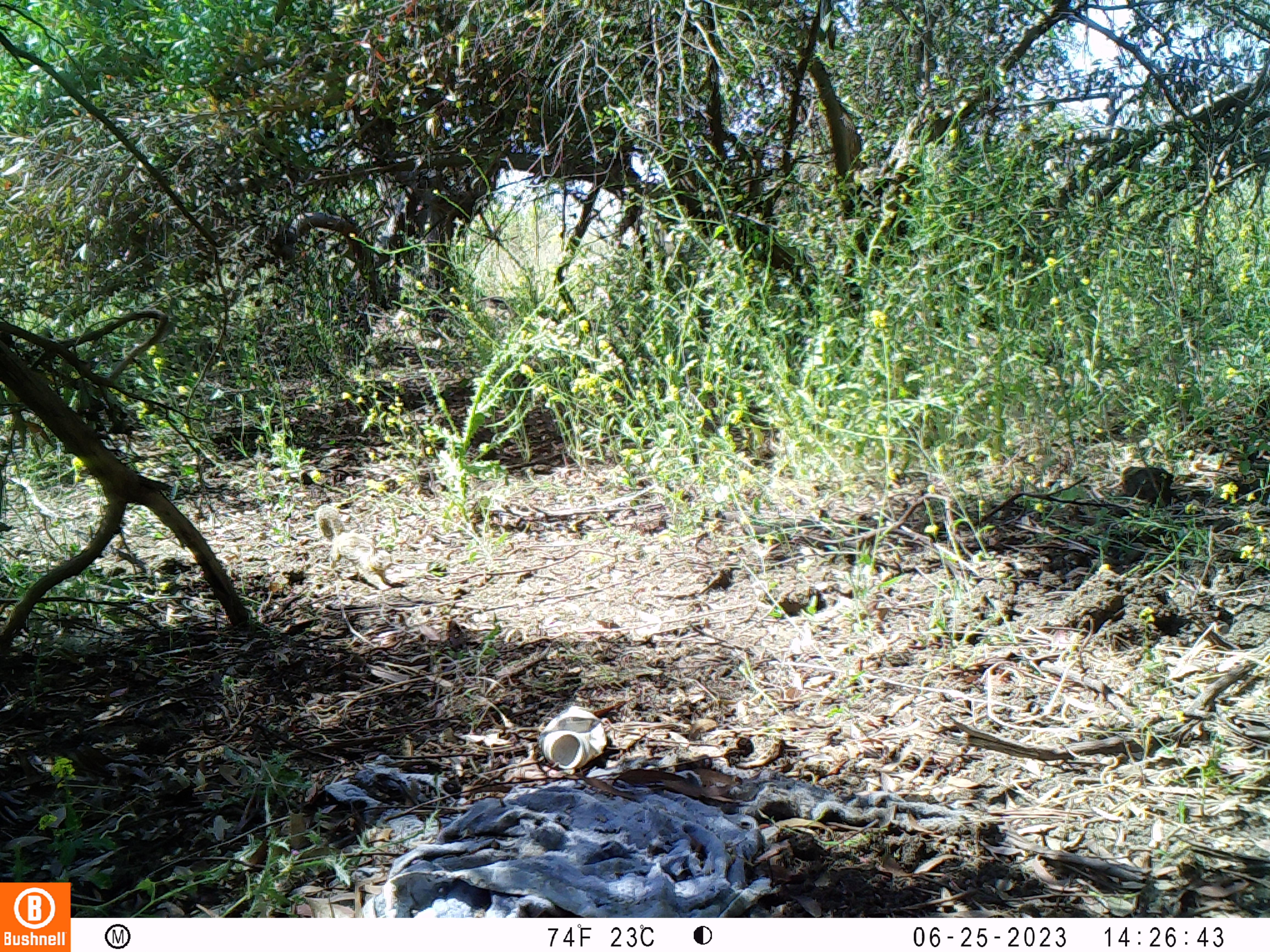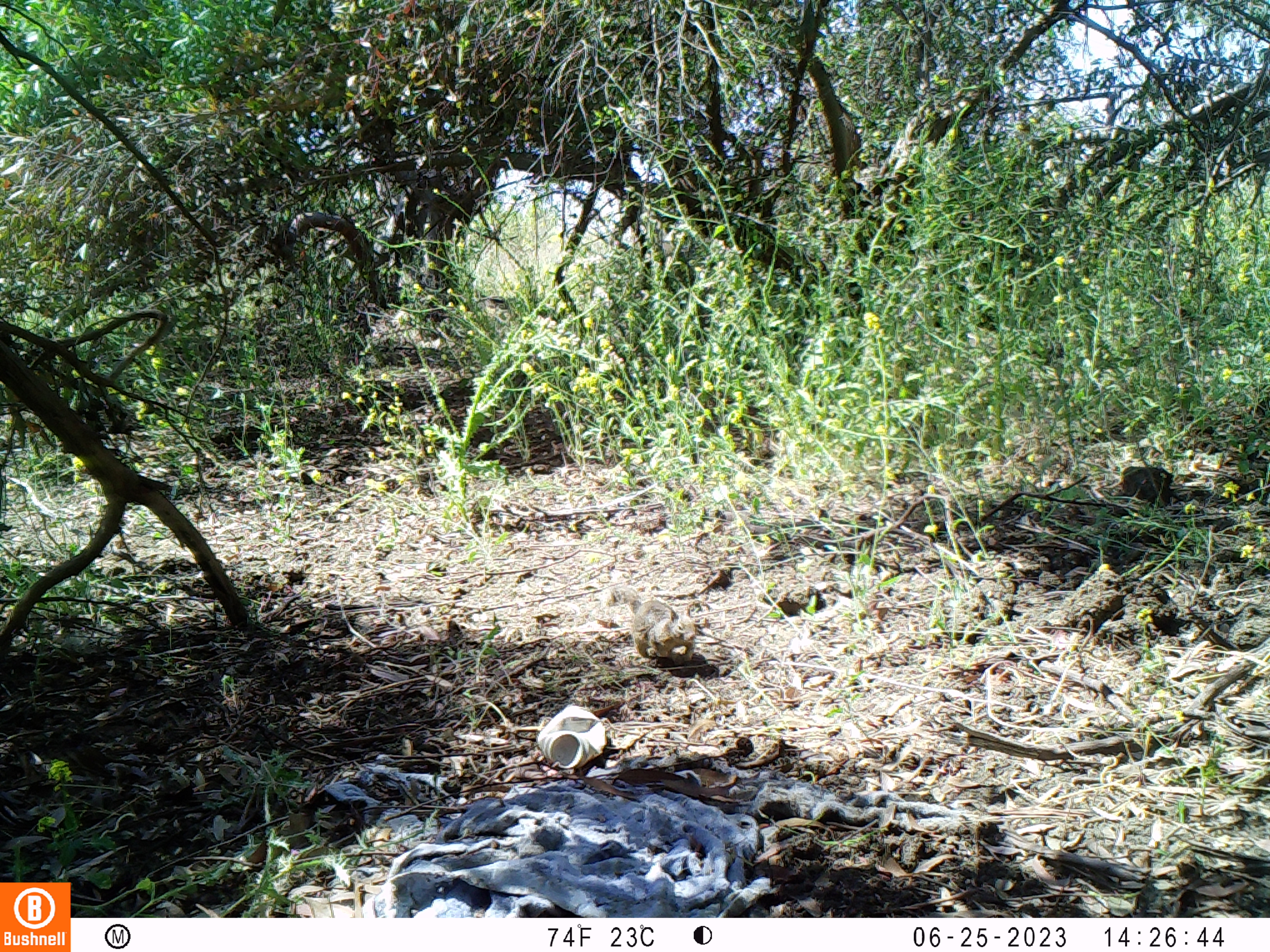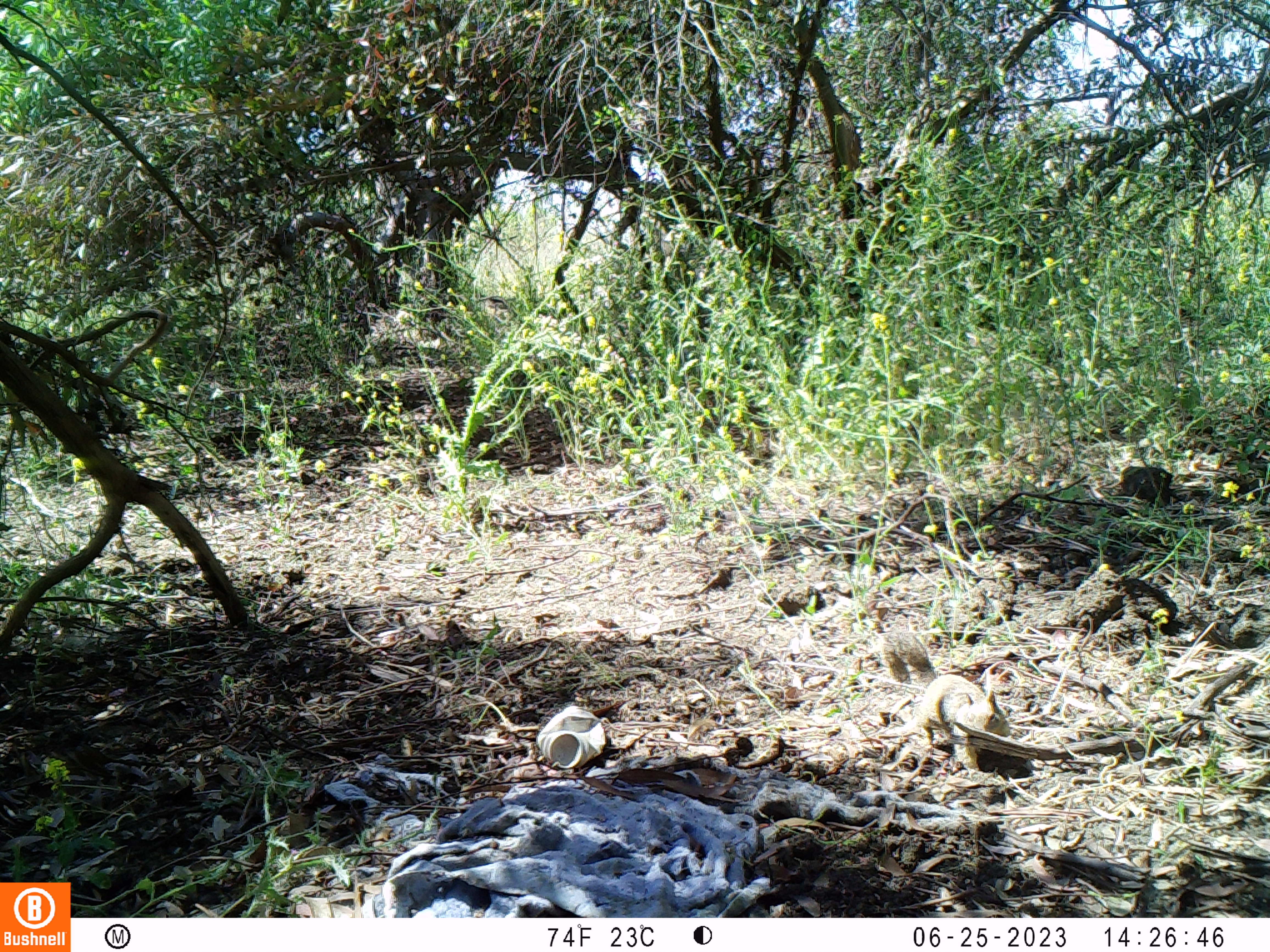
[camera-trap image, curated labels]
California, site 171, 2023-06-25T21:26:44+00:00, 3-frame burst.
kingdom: Animalia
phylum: Chordata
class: Mammalia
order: Rodentia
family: Sciuridae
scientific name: Sciuridae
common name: squirrel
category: unknown squirrel